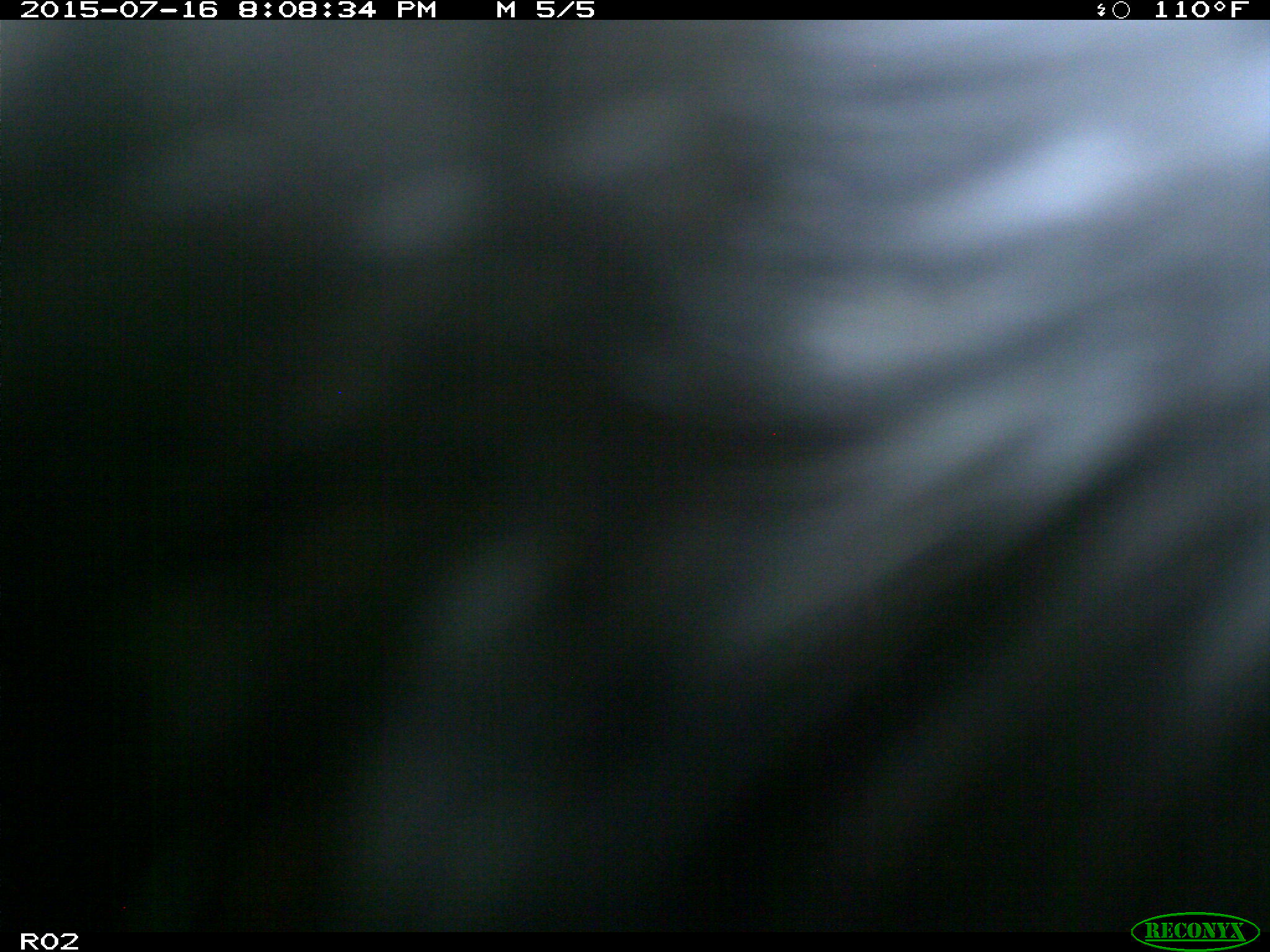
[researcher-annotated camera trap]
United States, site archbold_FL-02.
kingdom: Animalia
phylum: Chordata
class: Mammalia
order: Artiodactyla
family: Bovidae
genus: Bos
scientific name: Bos taurus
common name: domestic cow